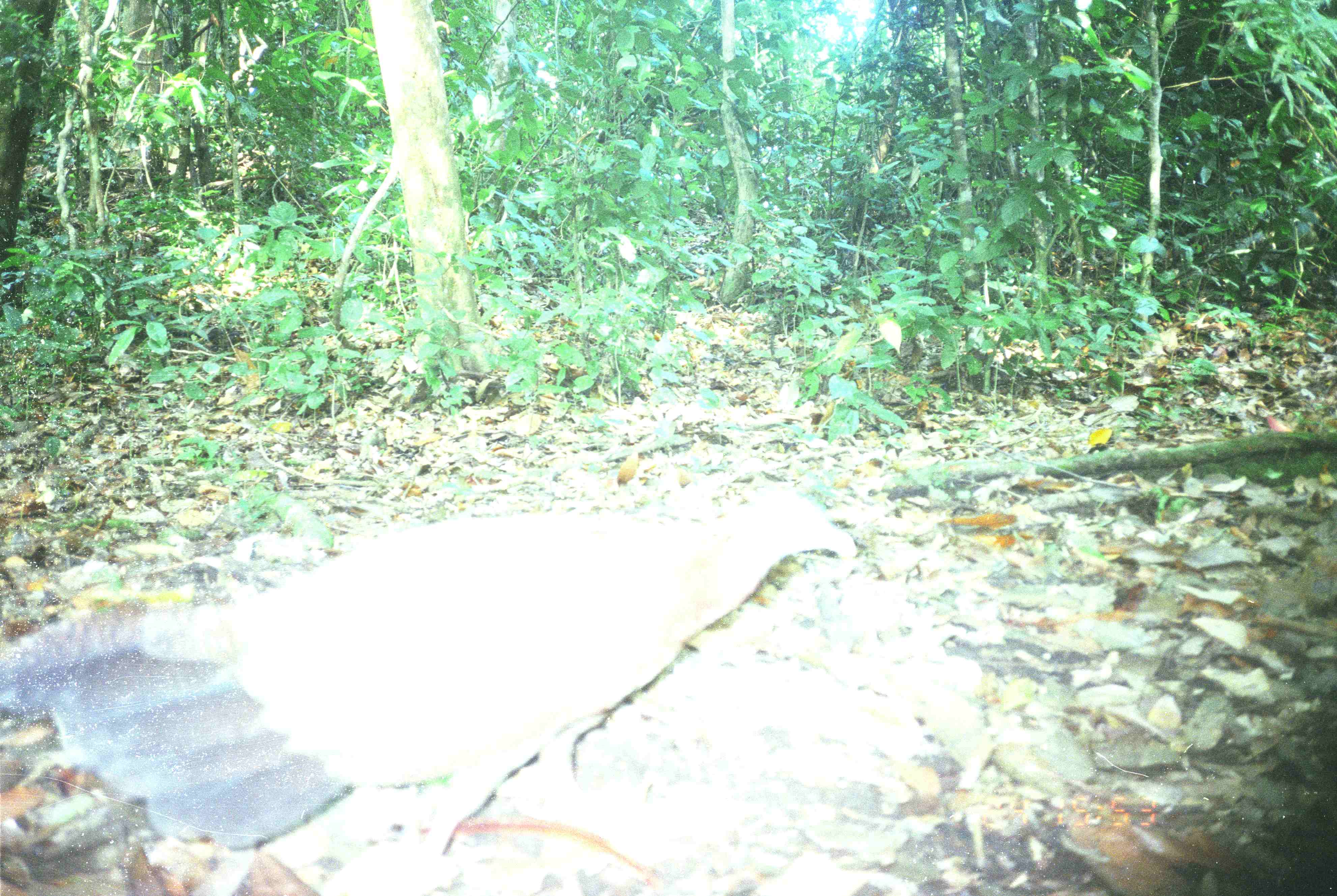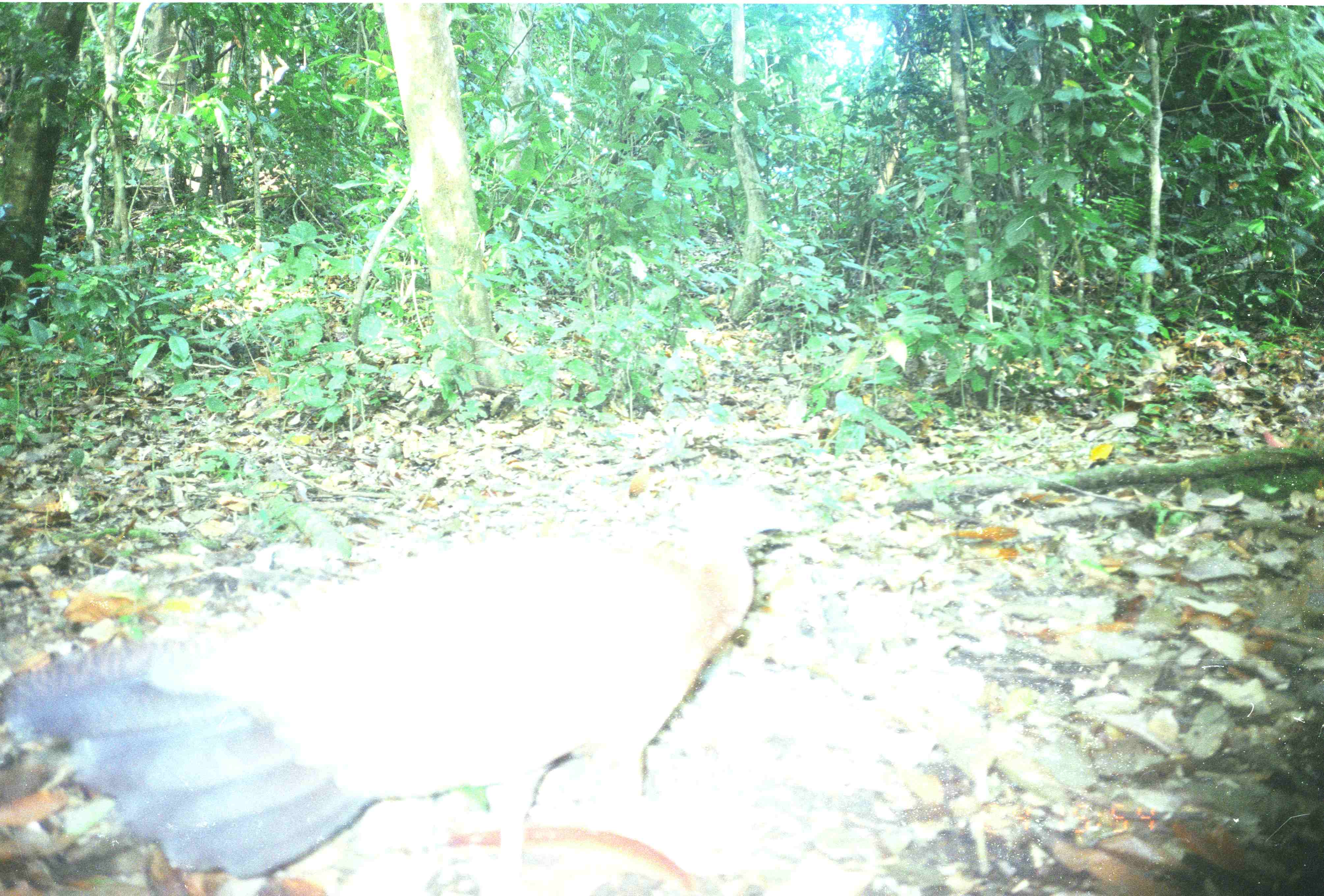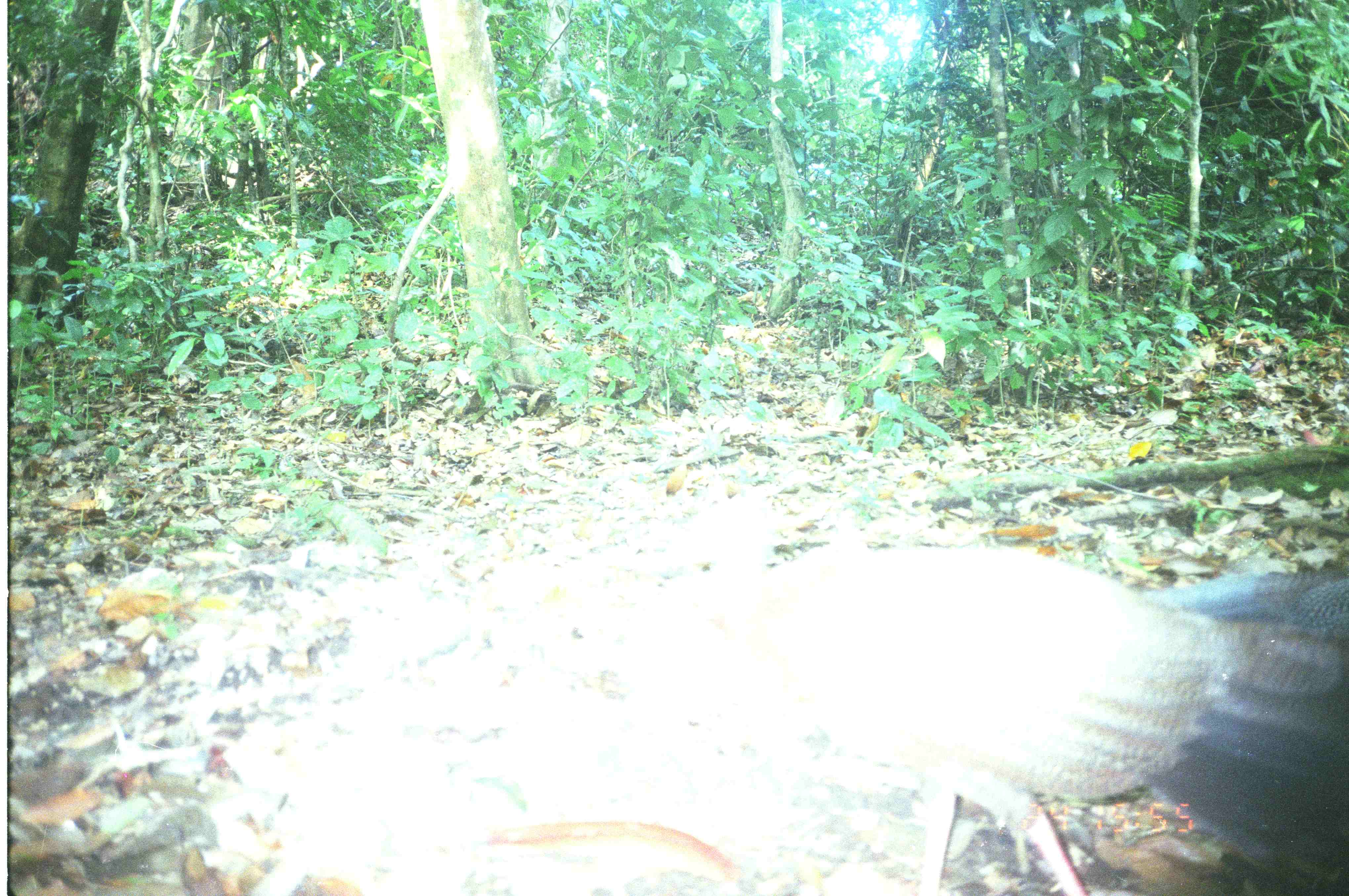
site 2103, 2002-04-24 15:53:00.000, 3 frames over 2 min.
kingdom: Animalia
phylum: Chordata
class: Aves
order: Galliformes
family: Phasianidae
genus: Argusianus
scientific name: Argusianus argus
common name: great argus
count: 1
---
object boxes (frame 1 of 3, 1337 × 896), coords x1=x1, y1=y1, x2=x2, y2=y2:
argusianus argus: x1=0, y1=484, x2=860, y2=896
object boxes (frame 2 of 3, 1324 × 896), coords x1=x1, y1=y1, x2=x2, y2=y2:
argusianus argus: x1=0, y1=490, x2=771, y2=895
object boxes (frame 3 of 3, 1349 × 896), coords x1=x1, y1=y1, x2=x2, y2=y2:
argusianus argus: x1=719, y1=536, x2=1349, y2=896; x1=720, y1=533, x2=722, y2=539